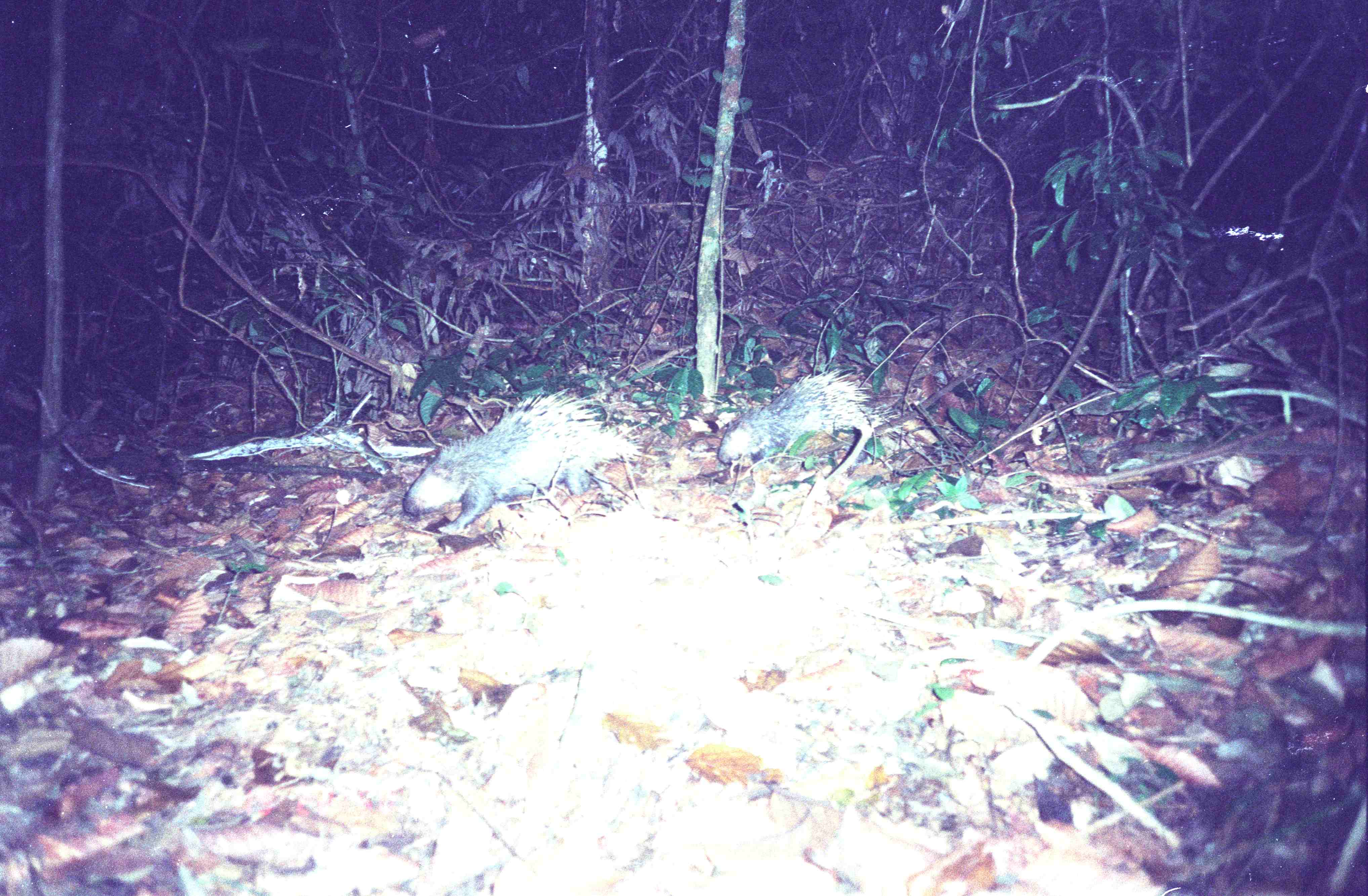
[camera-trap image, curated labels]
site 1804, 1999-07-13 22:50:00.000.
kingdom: Animalia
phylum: Chordata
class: Mammalia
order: Rodentia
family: Hystricidae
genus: Hystrix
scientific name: Hystrix brachyura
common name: east asian porcupine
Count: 2.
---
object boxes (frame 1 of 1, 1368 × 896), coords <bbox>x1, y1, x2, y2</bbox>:
hystrix brachyura: <bbox>394, 387, 649, 536</bbox>; <bbox>715, 362, 909, 467</bbox>